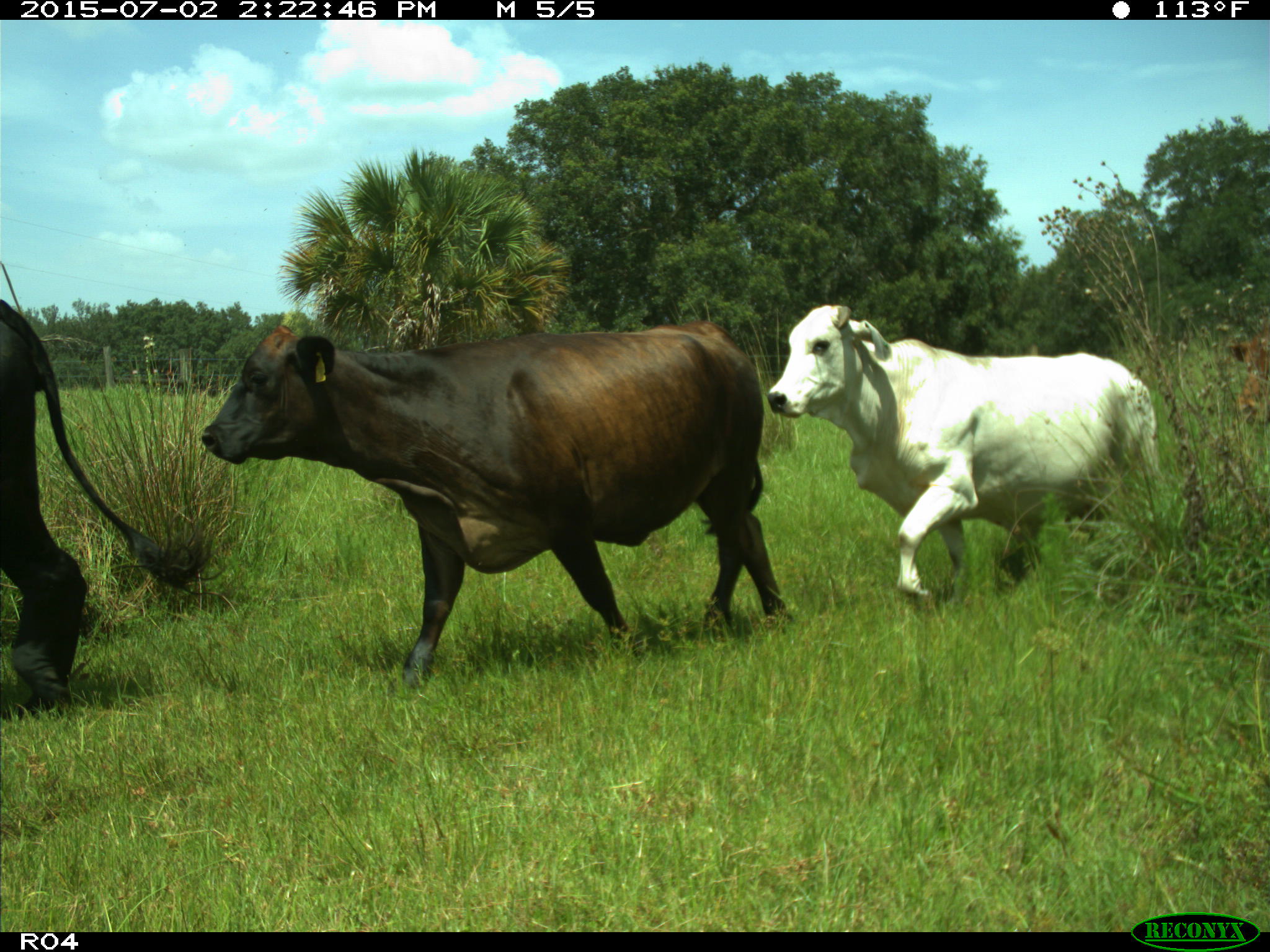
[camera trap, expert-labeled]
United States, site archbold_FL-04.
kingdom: Animalia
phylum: Chordata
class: Mammalia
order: Artiodactyla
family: Bovidae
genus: Bos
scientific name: Bos taurus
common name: domestic cow